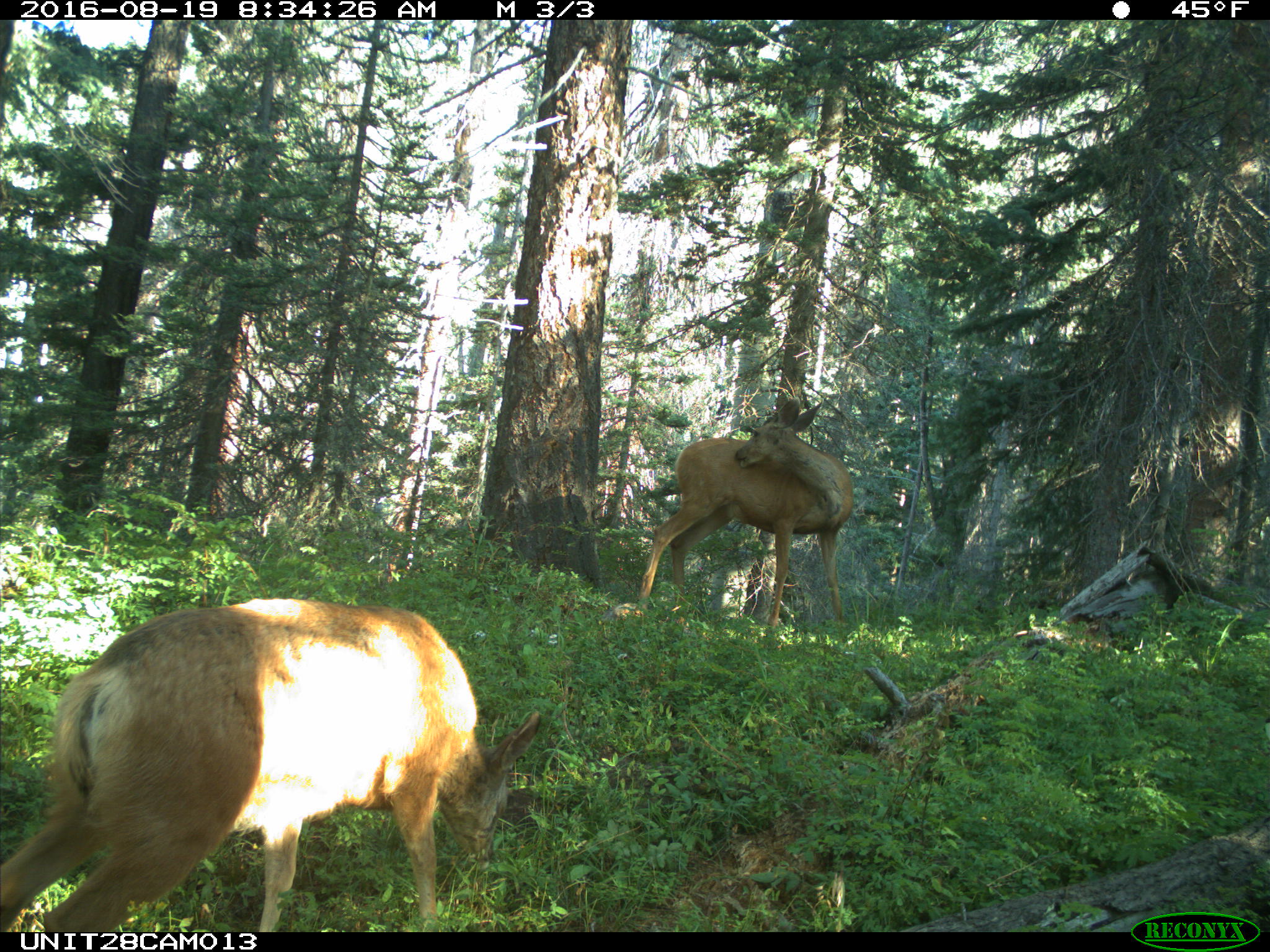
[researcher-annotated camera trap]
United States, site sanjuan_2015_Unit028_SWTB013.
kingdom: Animalia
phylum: Chordata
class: Mammalia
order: Artiodactyla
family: Cervidae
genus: Odocoileus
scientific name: Odocoileus hemionus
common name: mule deer